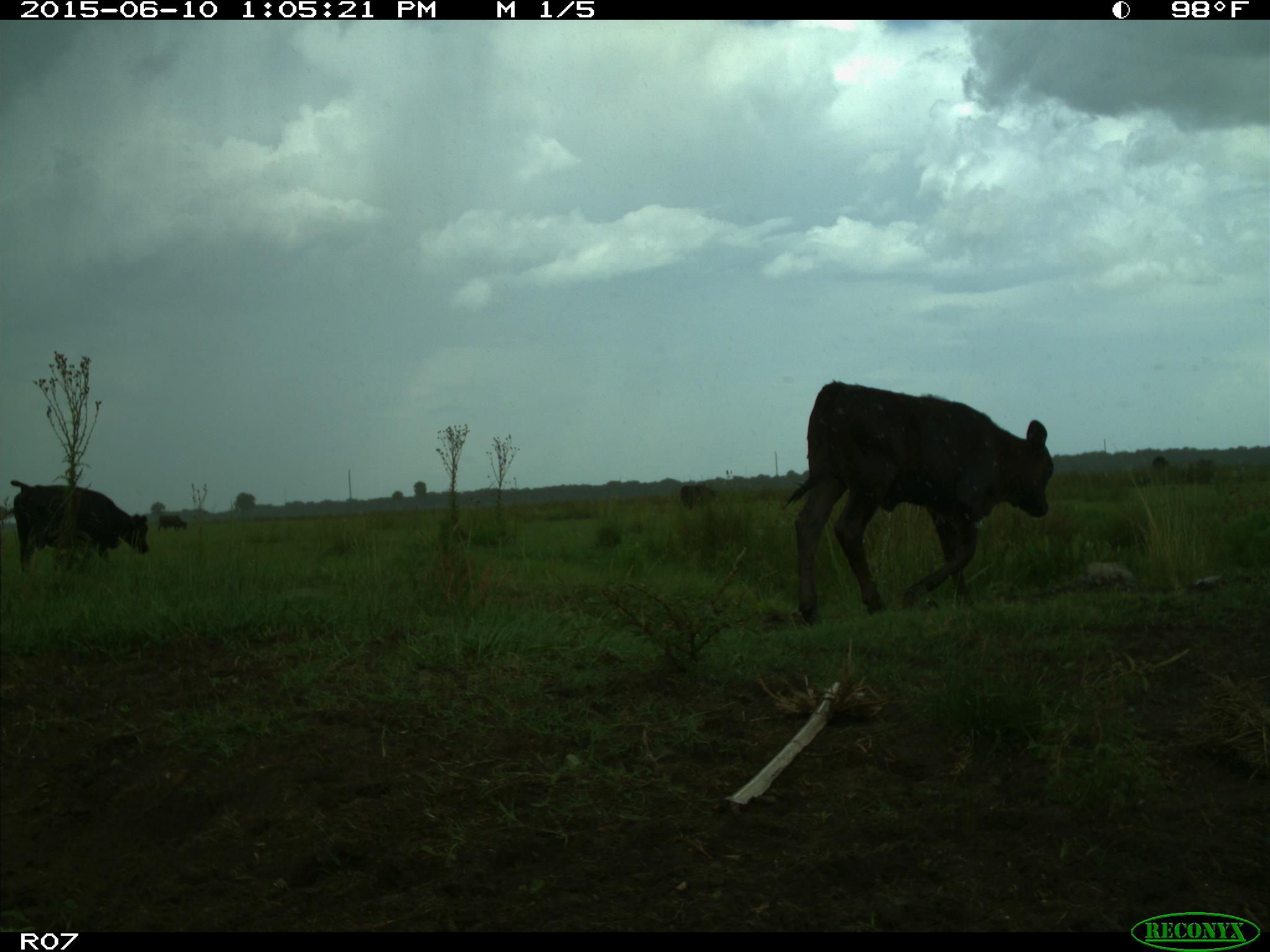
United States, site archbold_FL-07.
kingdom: Animalia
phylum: Chordata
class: Mammalia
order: Artiodactyla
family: Bovidae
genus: Bos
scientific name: Bos taurus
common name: domestic cow